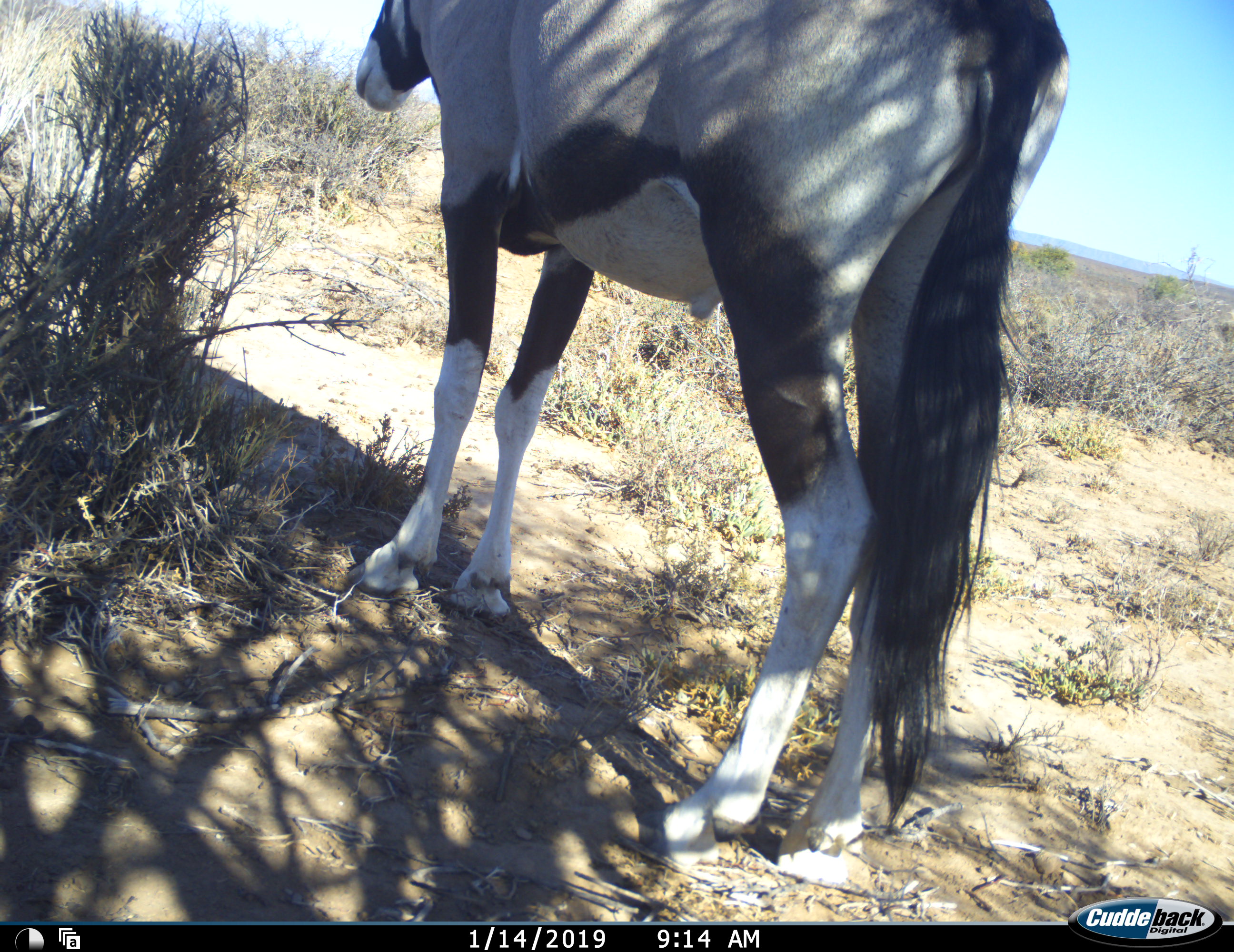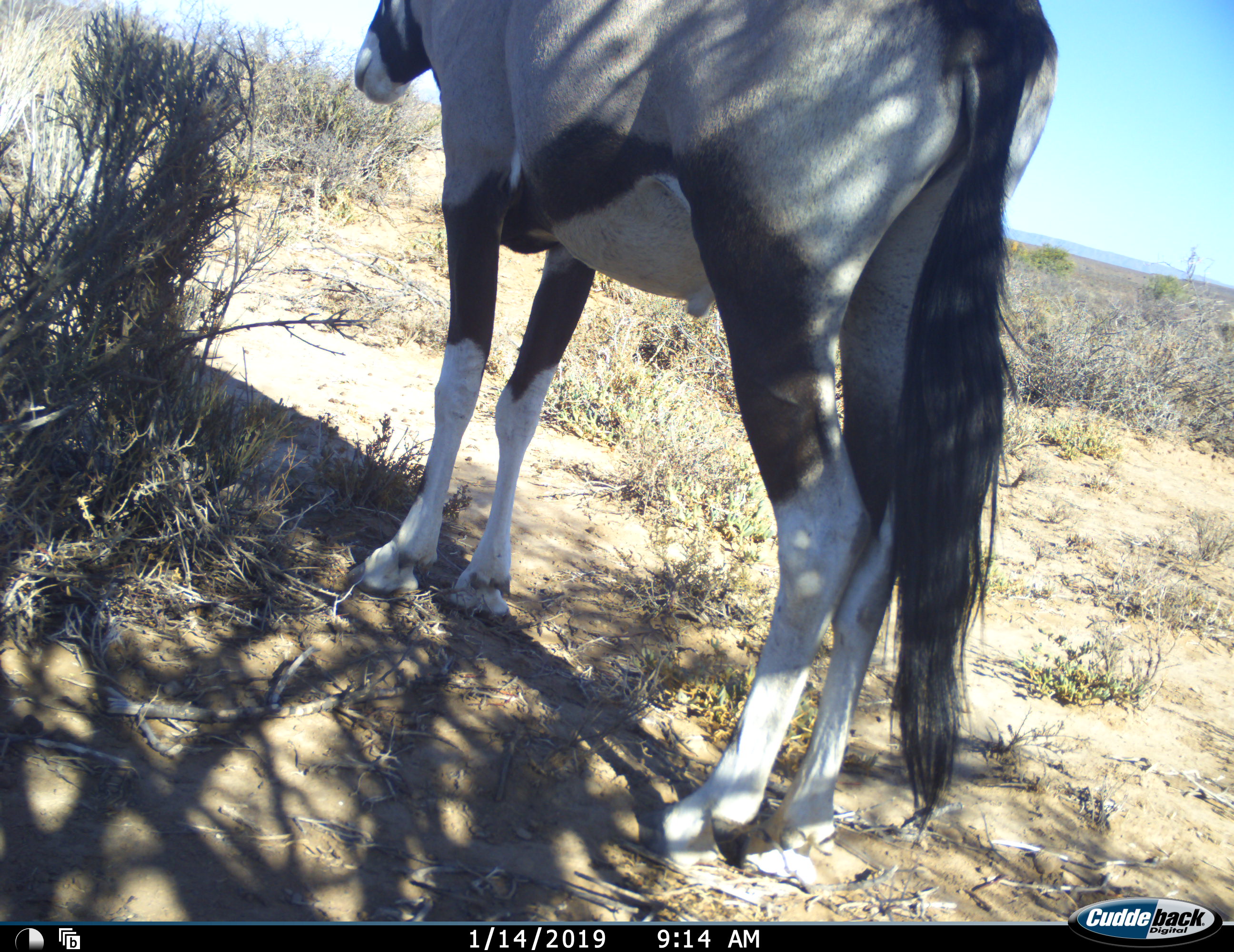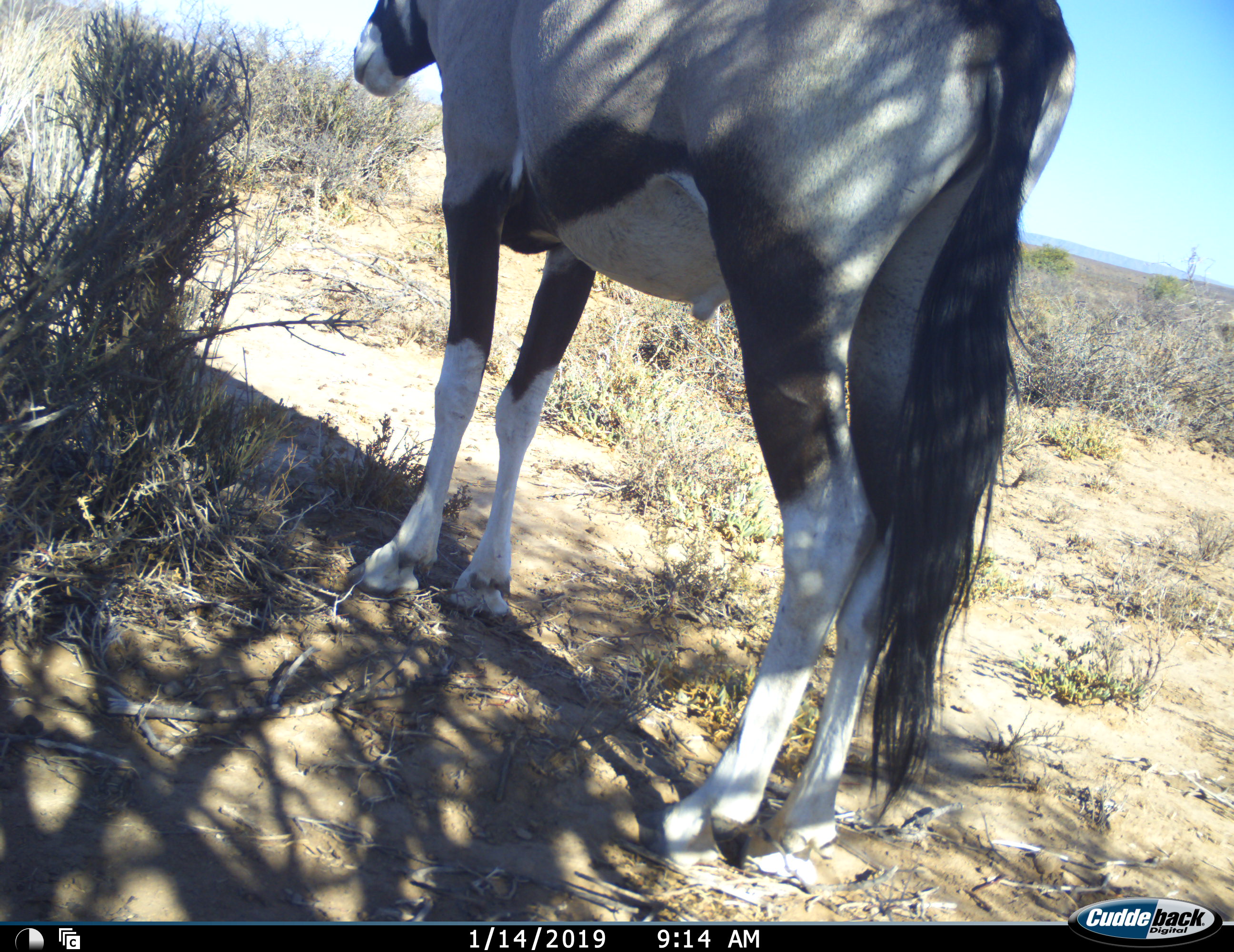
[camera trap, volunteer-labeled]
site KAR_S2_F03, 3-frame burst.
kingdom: Animalia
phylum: Chordata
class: Mammalia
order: Artiodactyla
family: Bovidae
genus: Oryx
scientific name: Oryx gazella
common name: gemsbok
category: oryx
Oryx (gemsbok) (Oryx gazella), count 1. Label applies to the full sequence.